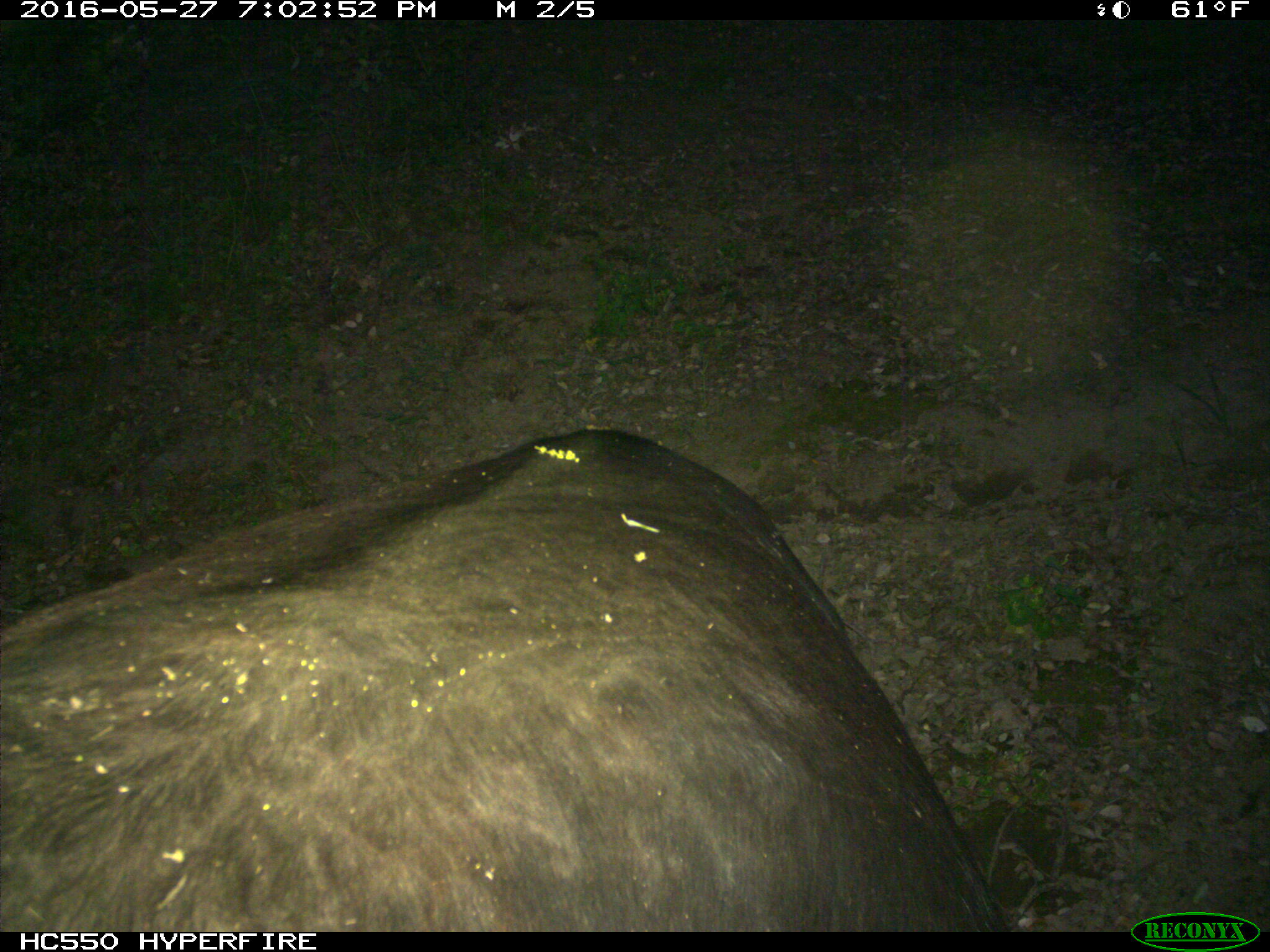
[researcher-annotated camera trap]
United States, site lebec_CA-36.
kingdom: Animalia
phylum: Chordata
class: Mammalia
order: Artiodactyla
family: Bovidae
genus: Bos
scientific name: Bos taurus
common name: domestic cow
Bos taurus (domestic cow).